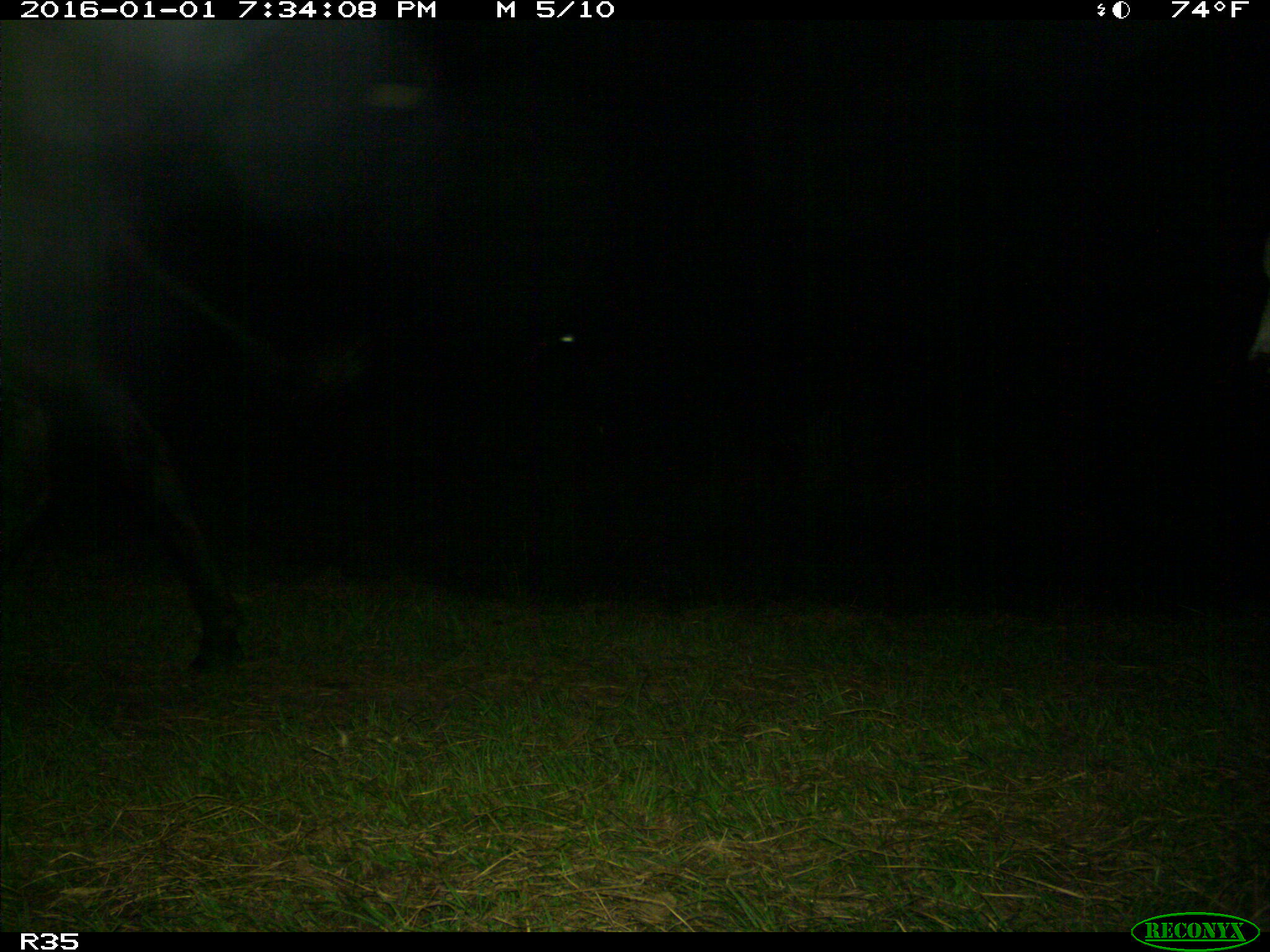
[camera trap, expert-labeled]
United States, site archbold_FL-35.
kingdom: Animalia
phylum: Chordata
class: Mammalia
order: Artiodactyla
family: Bovidae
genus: Bos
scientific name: Bos taurus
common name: domestic cow